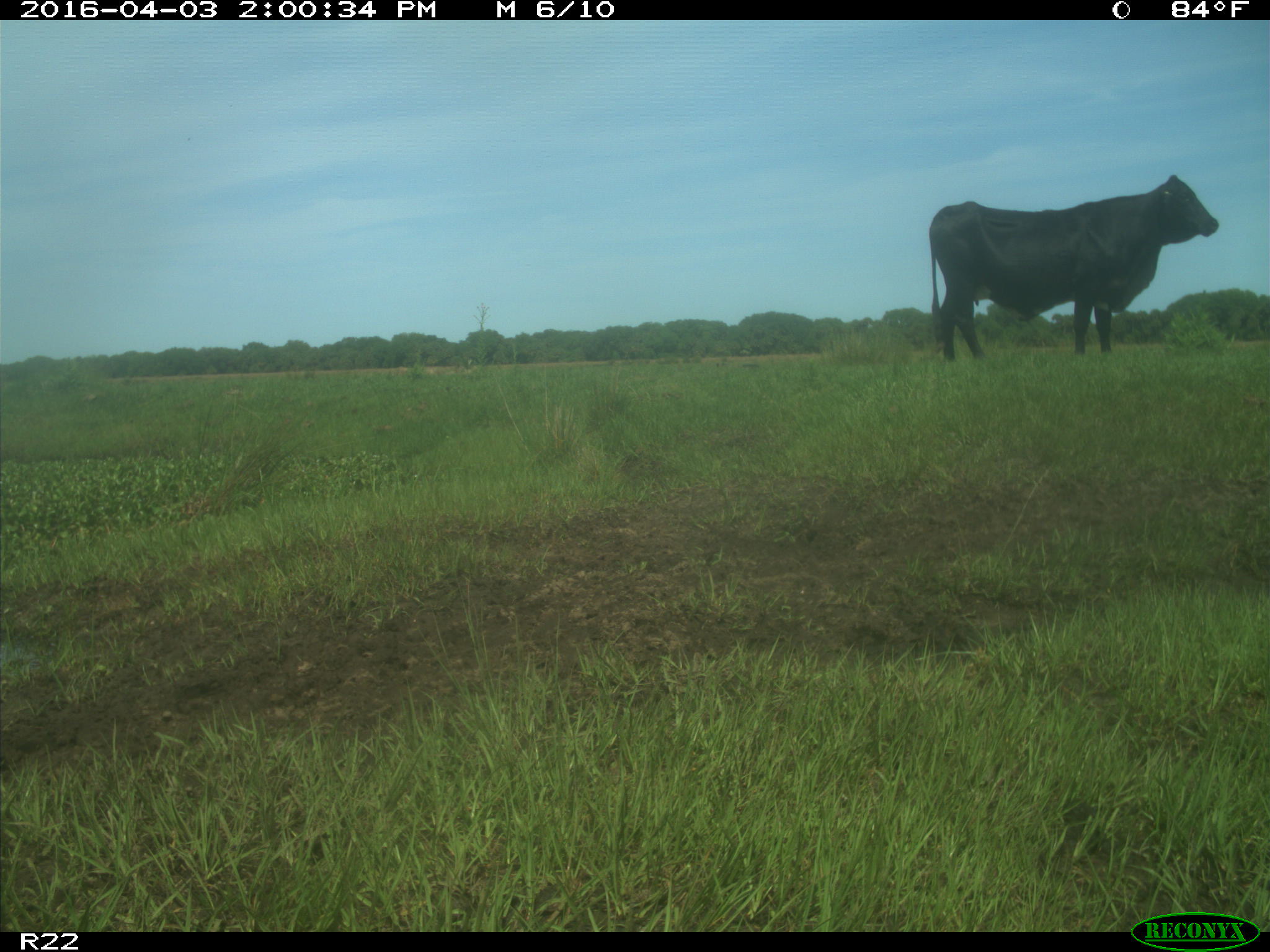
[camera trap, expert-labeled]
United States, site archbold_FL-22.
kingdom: Animalia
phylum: Chordata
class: Mammalia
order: Artiodactyla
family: Bovidae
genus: Bos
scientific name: Bos taurus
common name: domestic cow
Bos taurus (domestic cow).